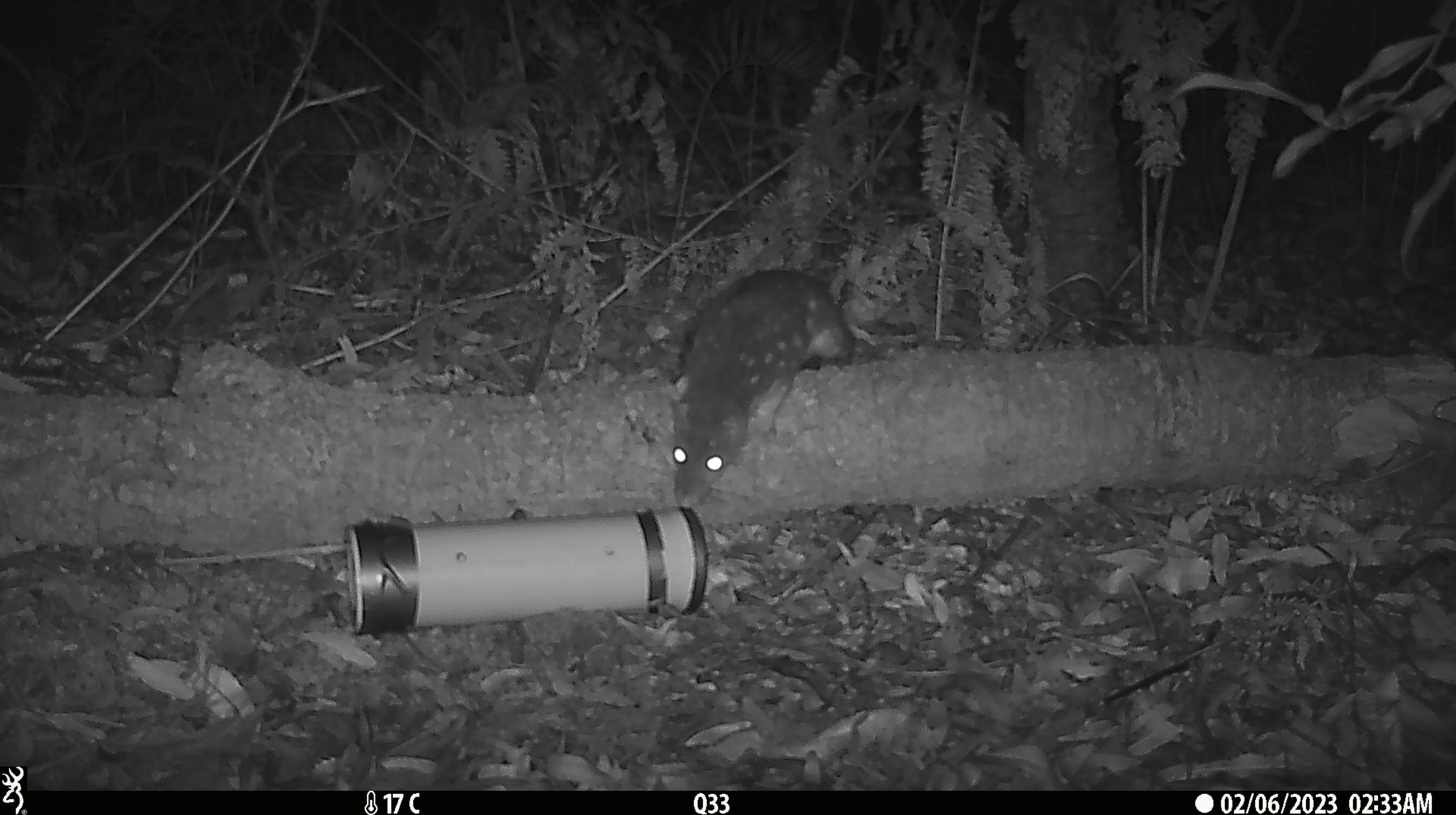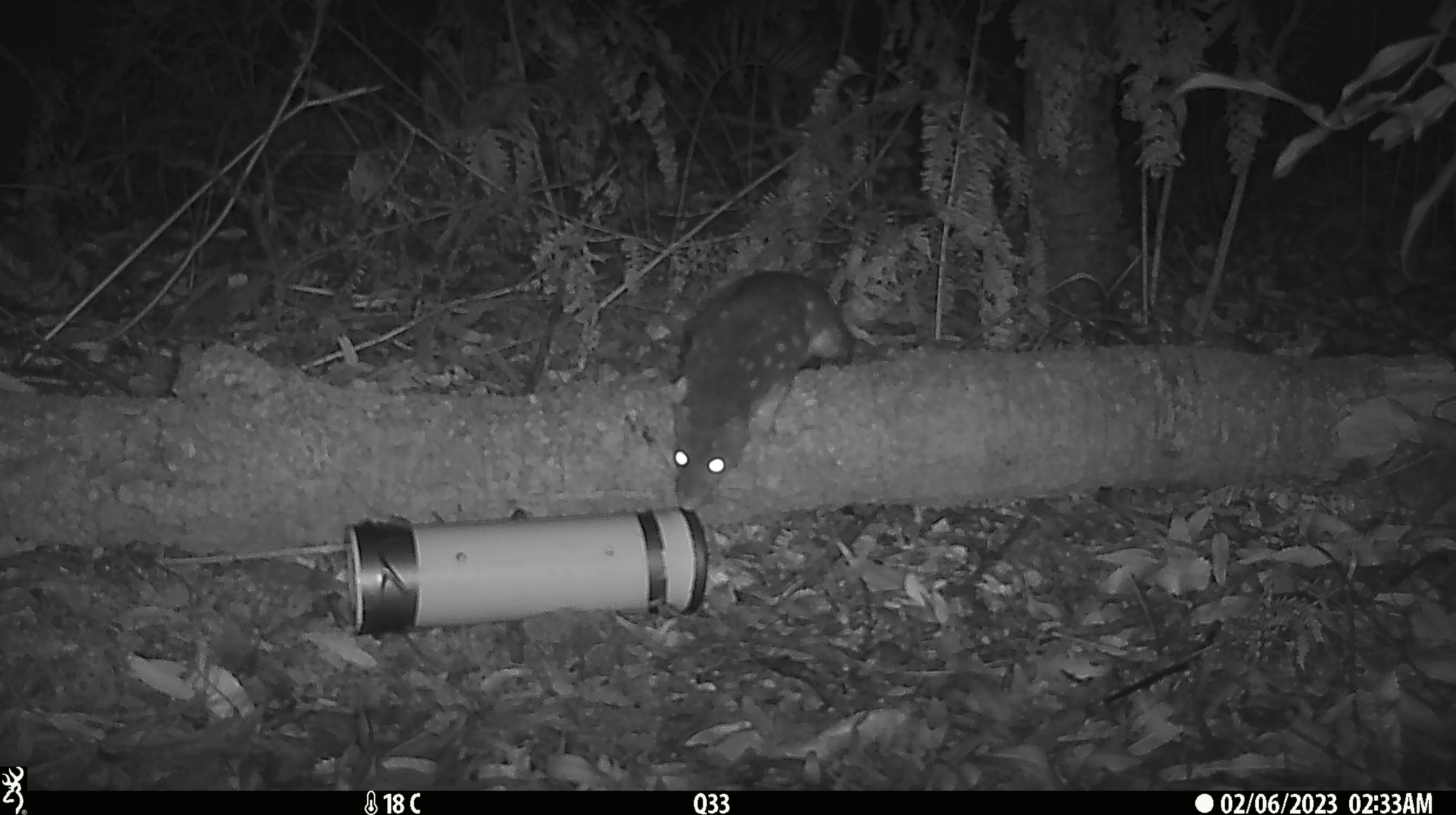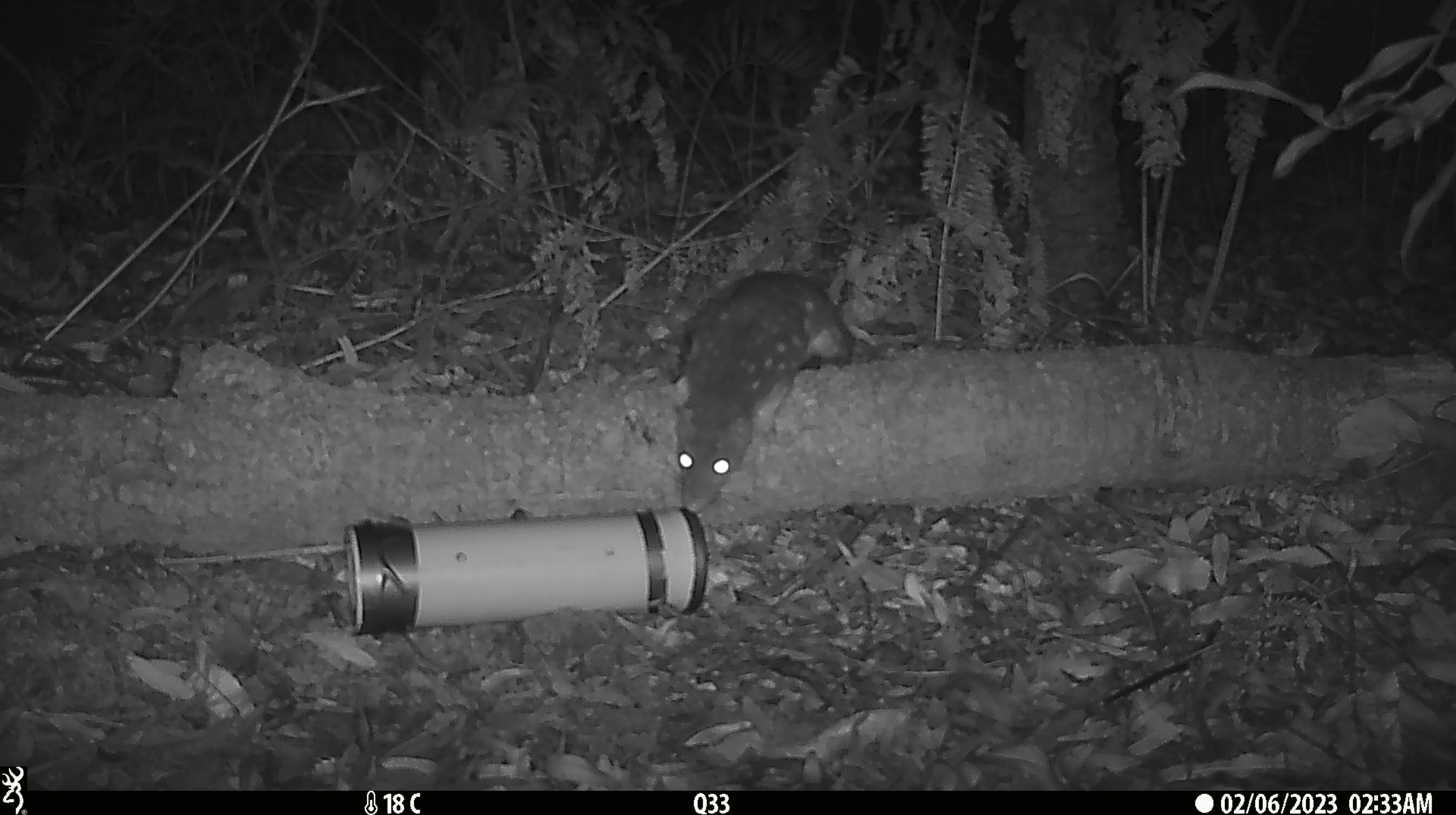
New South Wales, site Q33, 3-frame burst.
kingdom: Animalia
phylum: Chordata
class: Mammalia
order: Dasyuromorphia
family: Dasyuridae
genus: Dasyurus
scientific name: Dasyurus maculatus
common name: spotted-tailed quoll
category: quoll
Quoll (spotted-tailed quoll) (Dasyurus maculatus).